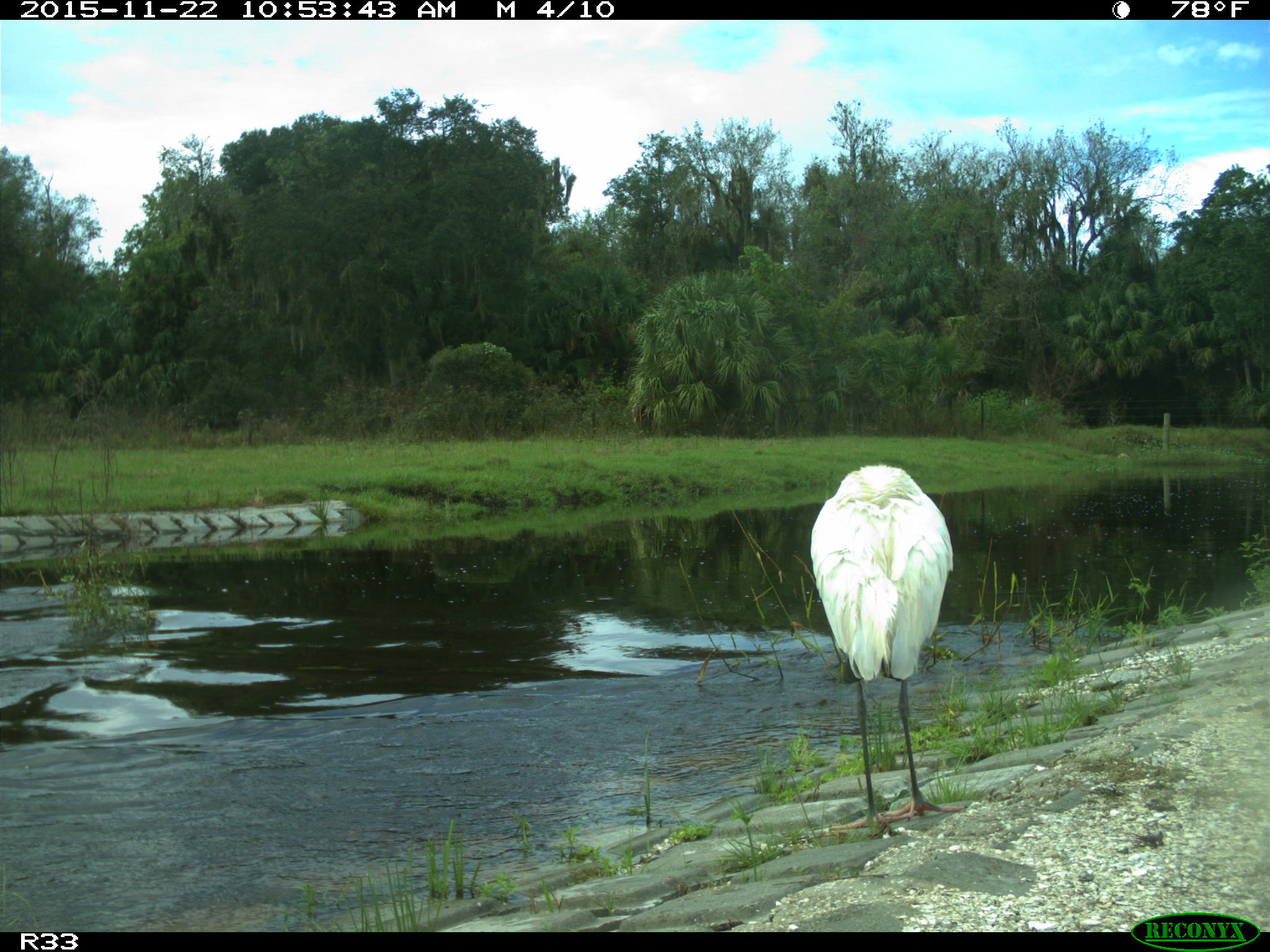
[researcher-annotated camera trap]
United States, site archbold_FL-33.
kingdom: Animalia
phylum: Chordata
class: Mammalia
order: Artiodactyla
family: Bovidae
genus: Bos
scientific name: Bos taurus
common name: domestic cow